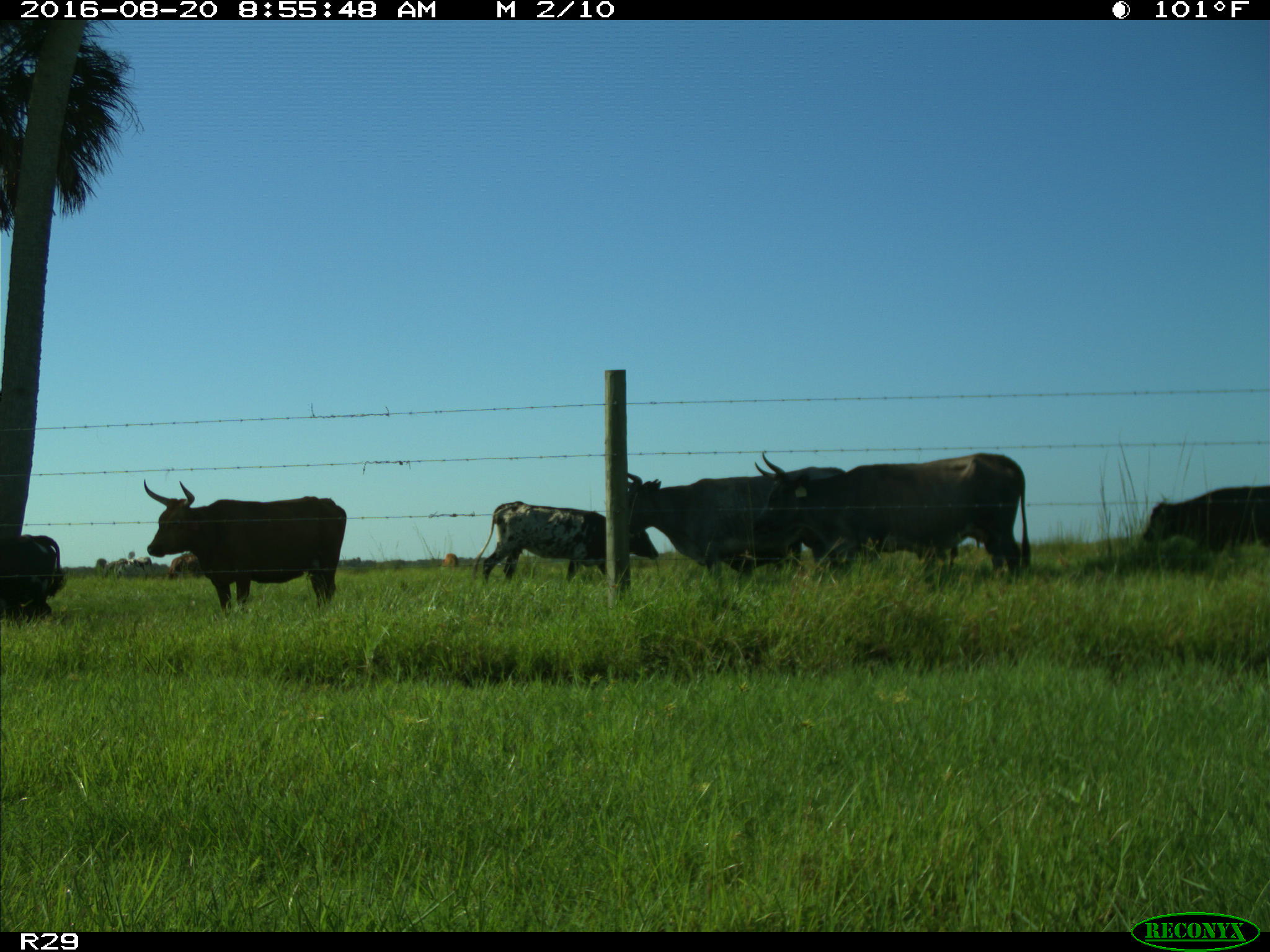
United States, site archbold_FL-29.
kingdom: Animalia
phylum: Chordata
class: Mammalia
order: Artiodactyla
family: Bovidae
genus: Bos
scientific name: Bos taurus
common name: domestic cow